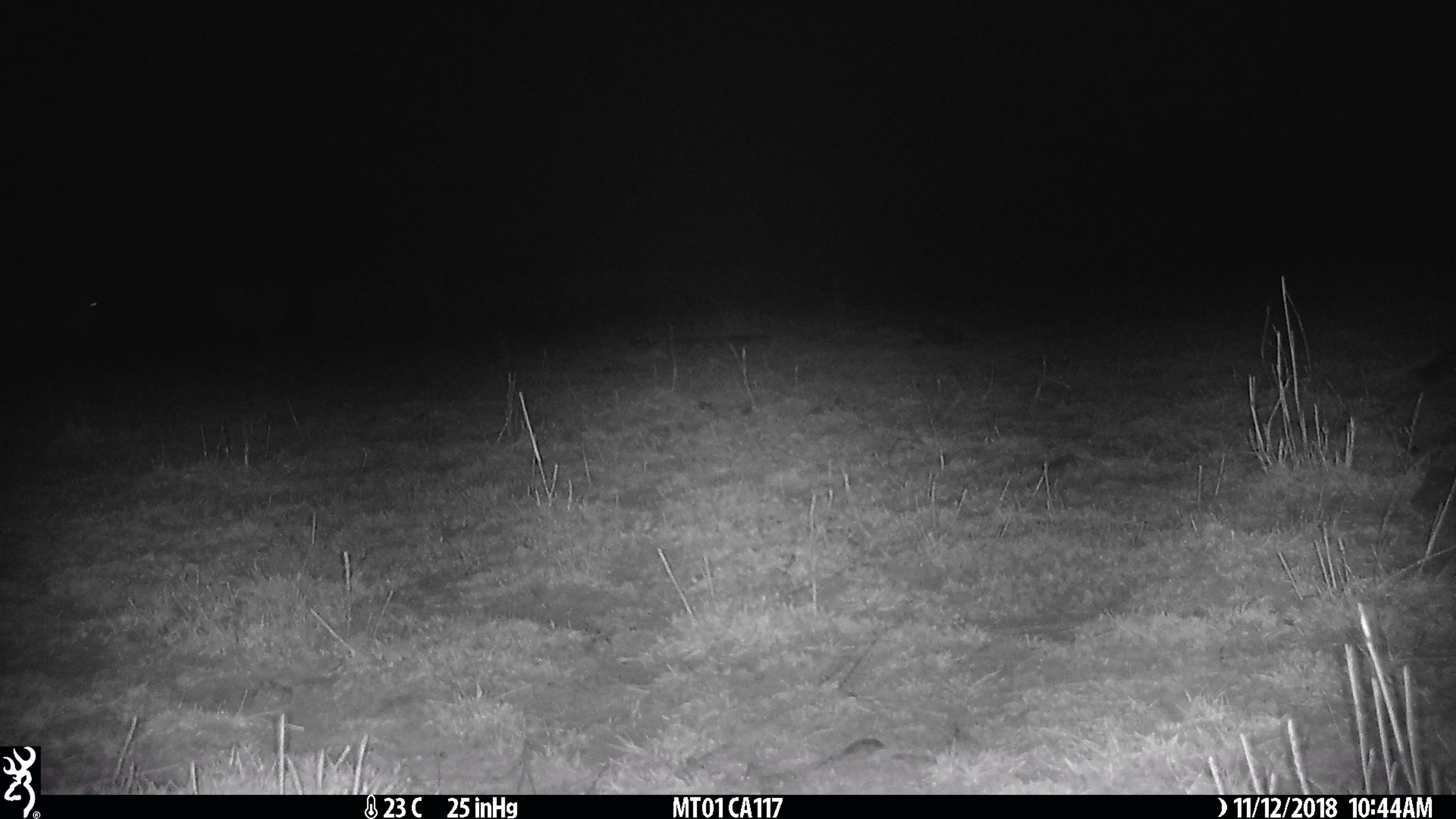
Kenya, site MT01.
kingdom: Animalia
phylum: Chordata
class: Mammalia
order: Artiodactyla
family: Bovidae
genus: Connochaetes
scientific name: Connochaetes taurinus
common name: blue wildebeest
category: wildebeest